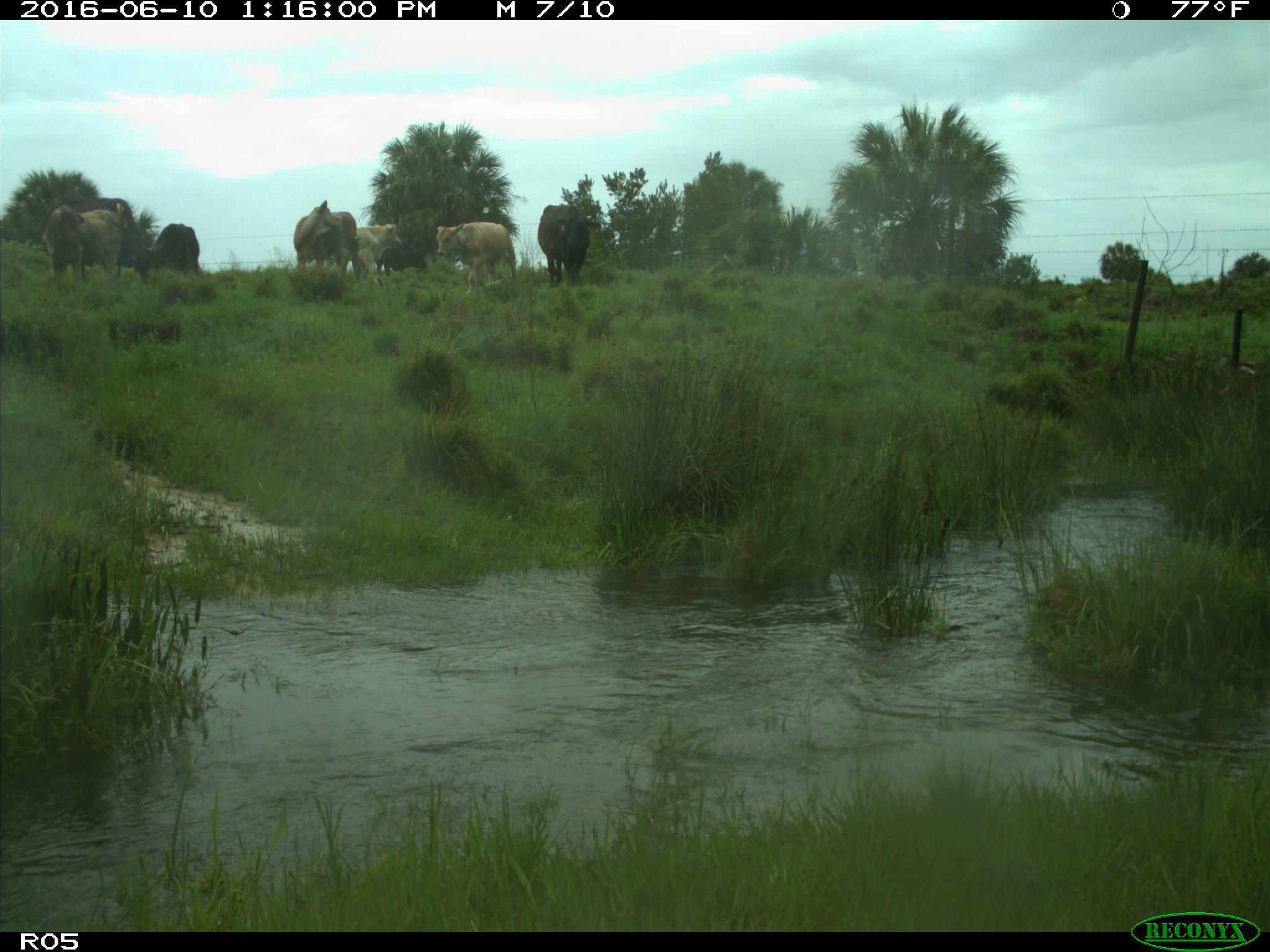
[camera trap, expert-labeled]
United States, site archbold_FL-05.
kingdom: Animalia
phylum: Chordata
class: Mammalia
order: Artiodactyla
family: Bovidae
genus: Bos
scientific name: Bos taurus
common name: domestic cow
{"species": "Bos taurus (domestic cow)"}